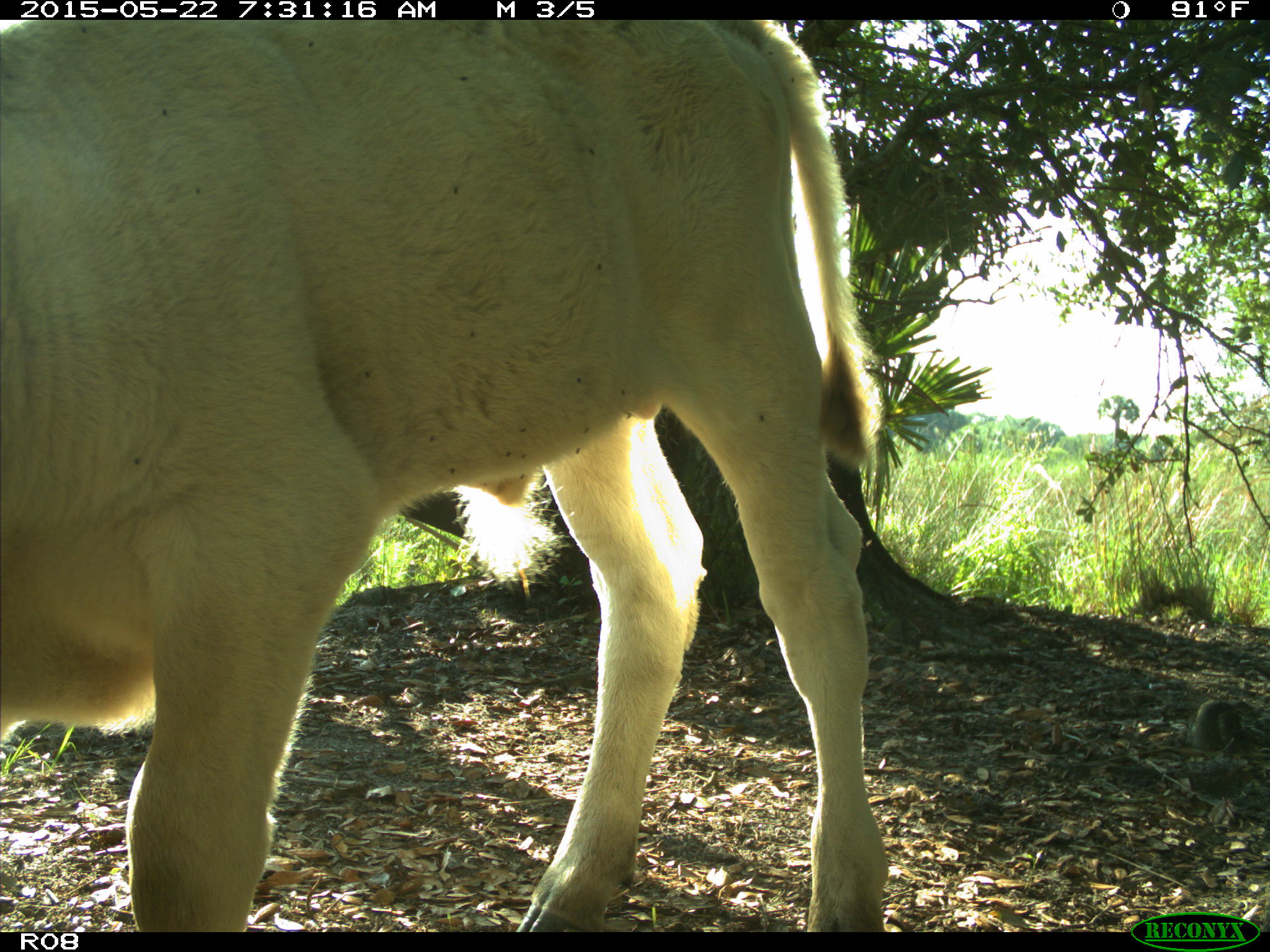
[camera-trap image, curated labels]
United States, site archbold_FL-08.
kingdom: Animalia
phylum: Chordata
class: Mammalia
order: Artiodactyla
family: Bovidae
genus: Bos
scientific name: Bos taurus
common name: domestic cow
Bos taurus (domestic cow).